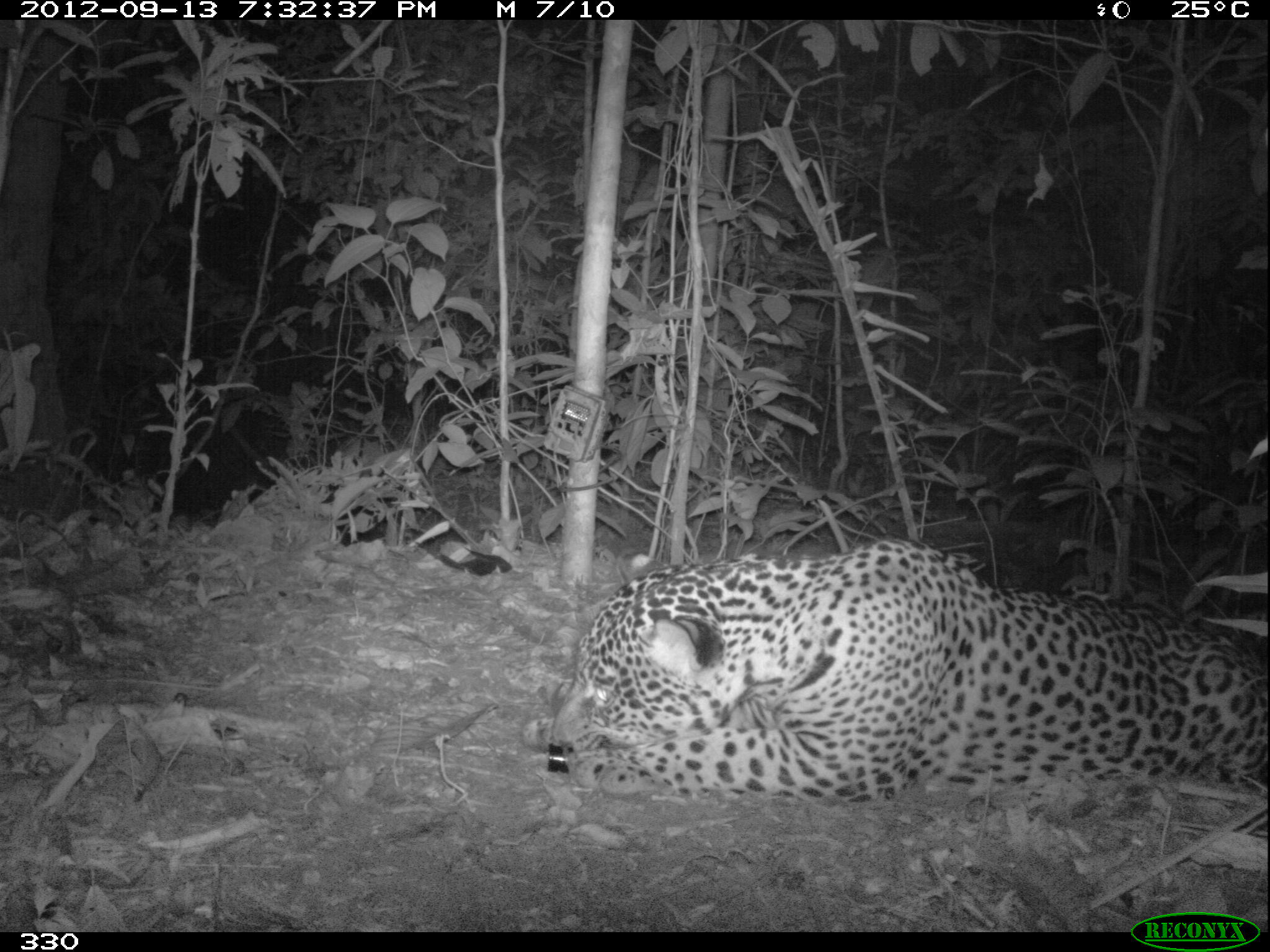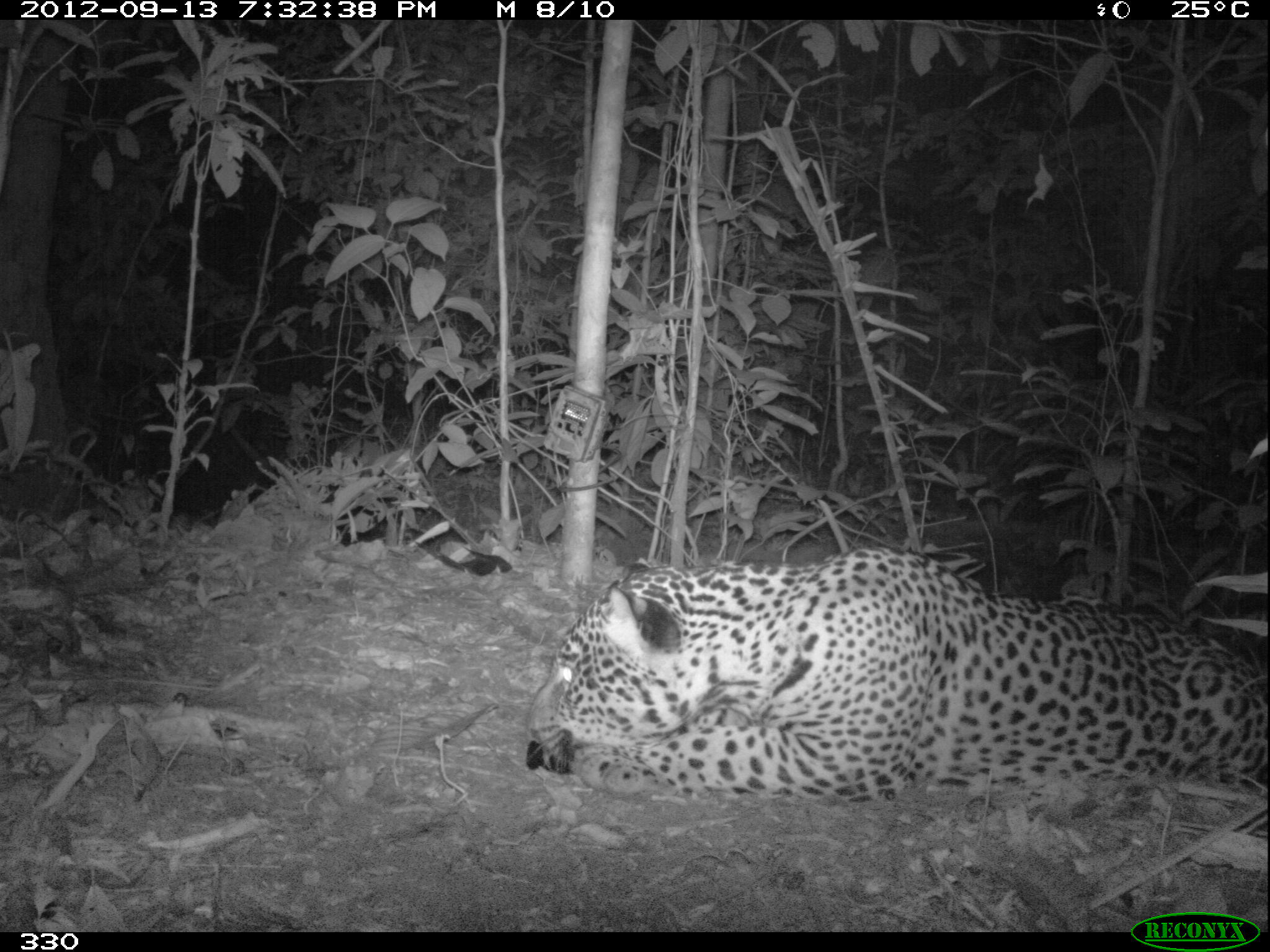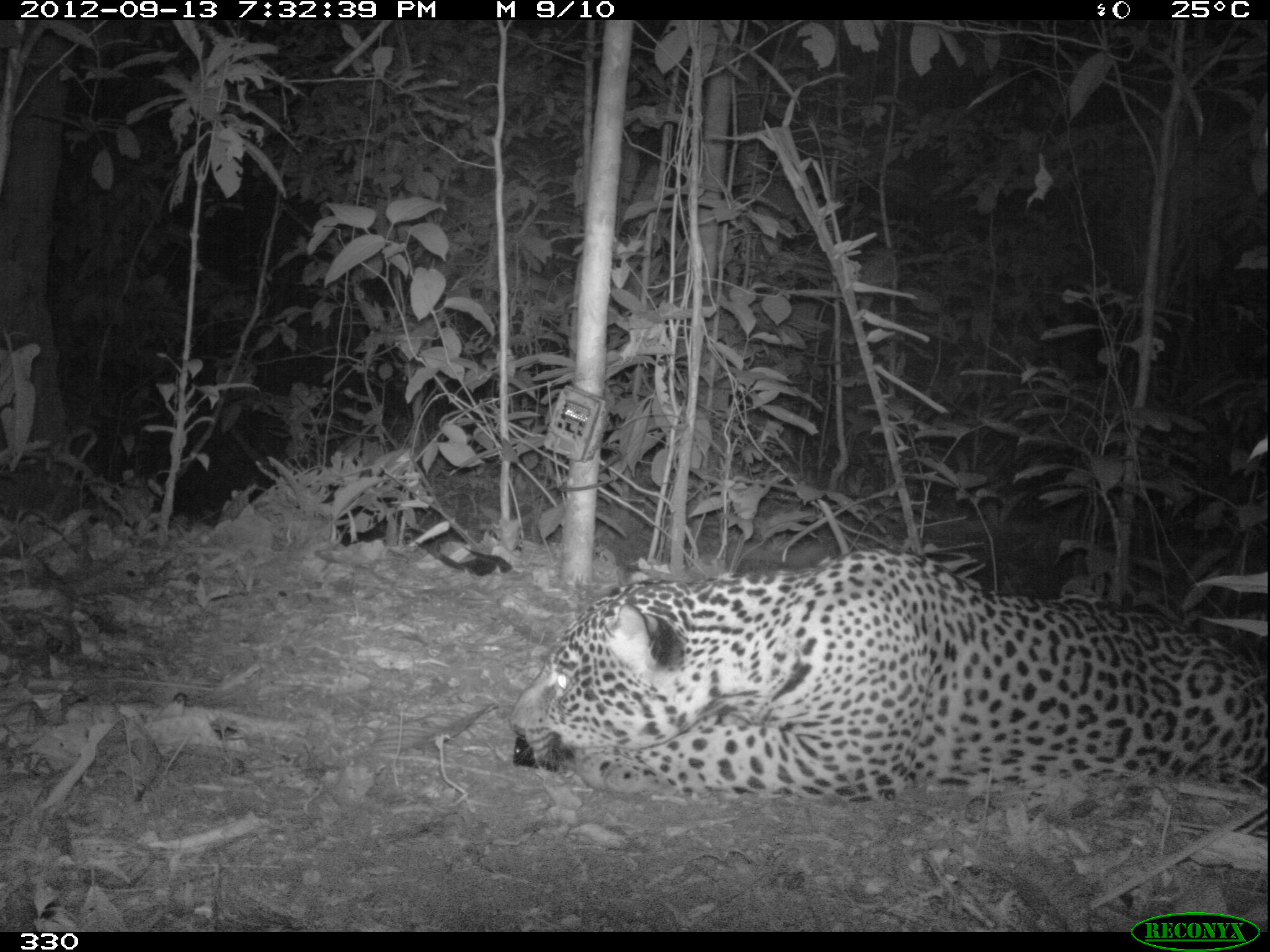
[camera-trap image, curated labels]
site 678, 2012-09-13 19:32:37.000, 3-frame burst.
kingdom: Animalia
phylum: Chordata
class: Mammalia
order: Carnivora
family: Felidae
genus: Panthera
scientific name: Panthera onca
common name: jaguar